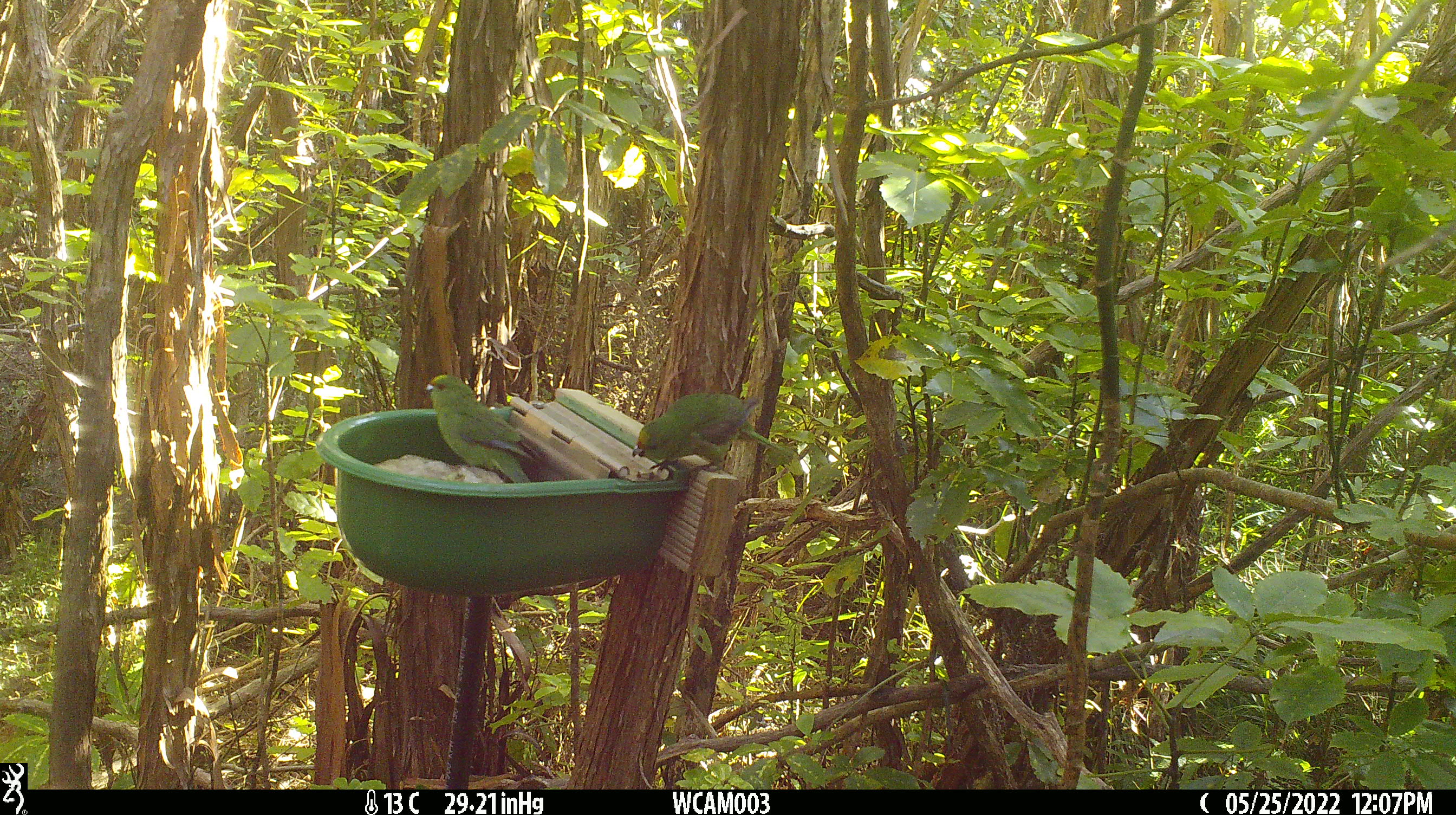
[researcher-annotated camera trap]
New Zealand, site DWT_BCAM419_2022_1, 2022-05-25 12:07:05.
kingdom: Animalia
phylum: Chordata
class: Aves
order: Psittaciformes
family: Psittaculidae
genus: Cyanoramphus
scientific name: Cyanoramphus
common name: parakeet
Parakeet (Cyanoramphus).